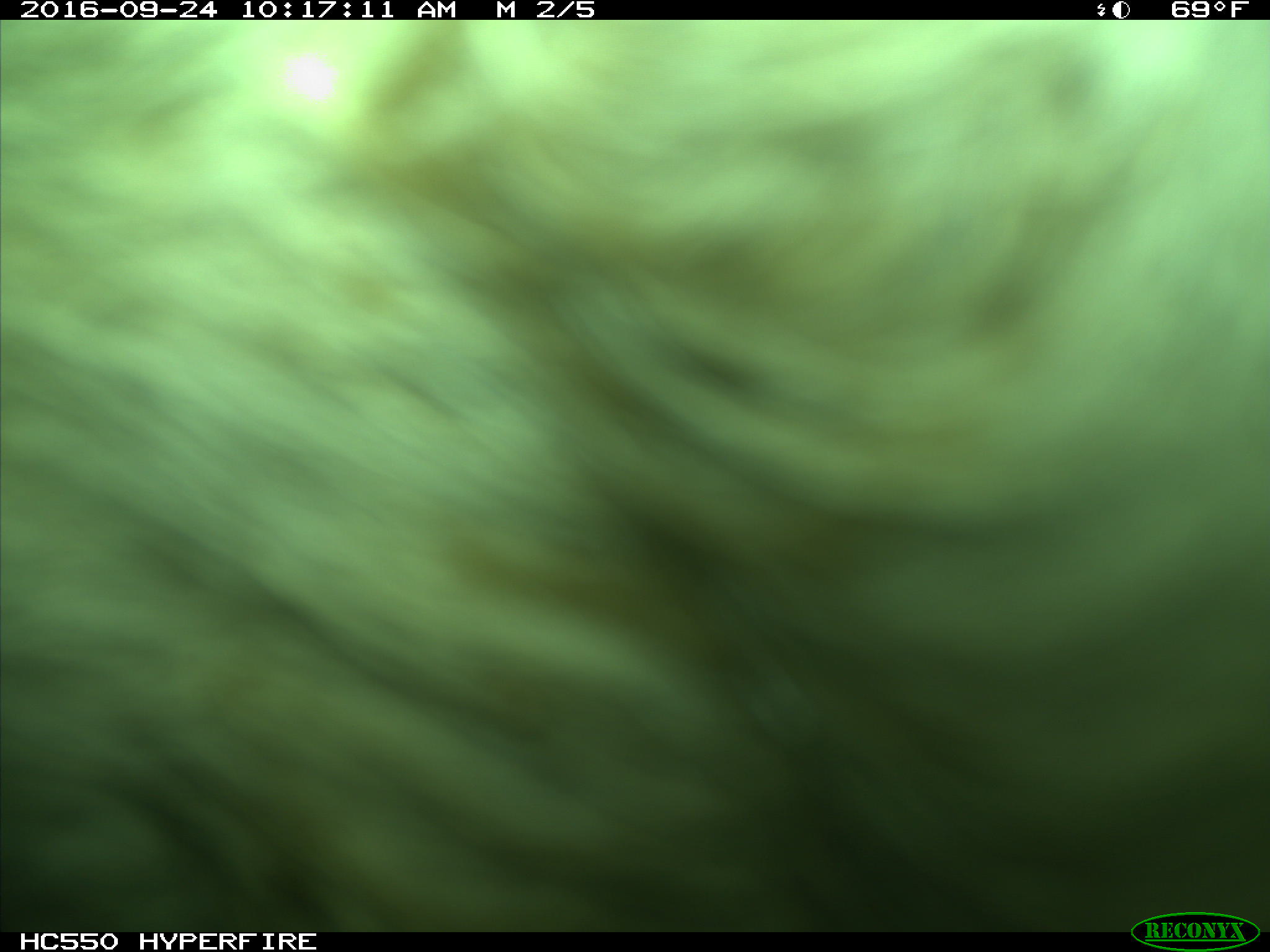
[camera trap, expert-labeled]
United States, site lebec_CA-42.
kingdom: Animalia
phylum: Chordata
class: Mammalia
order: Artiodactyla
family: Bovidae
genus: Bos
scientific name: Bos taurus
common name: domestic cow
Bos taurus (domestic cow).